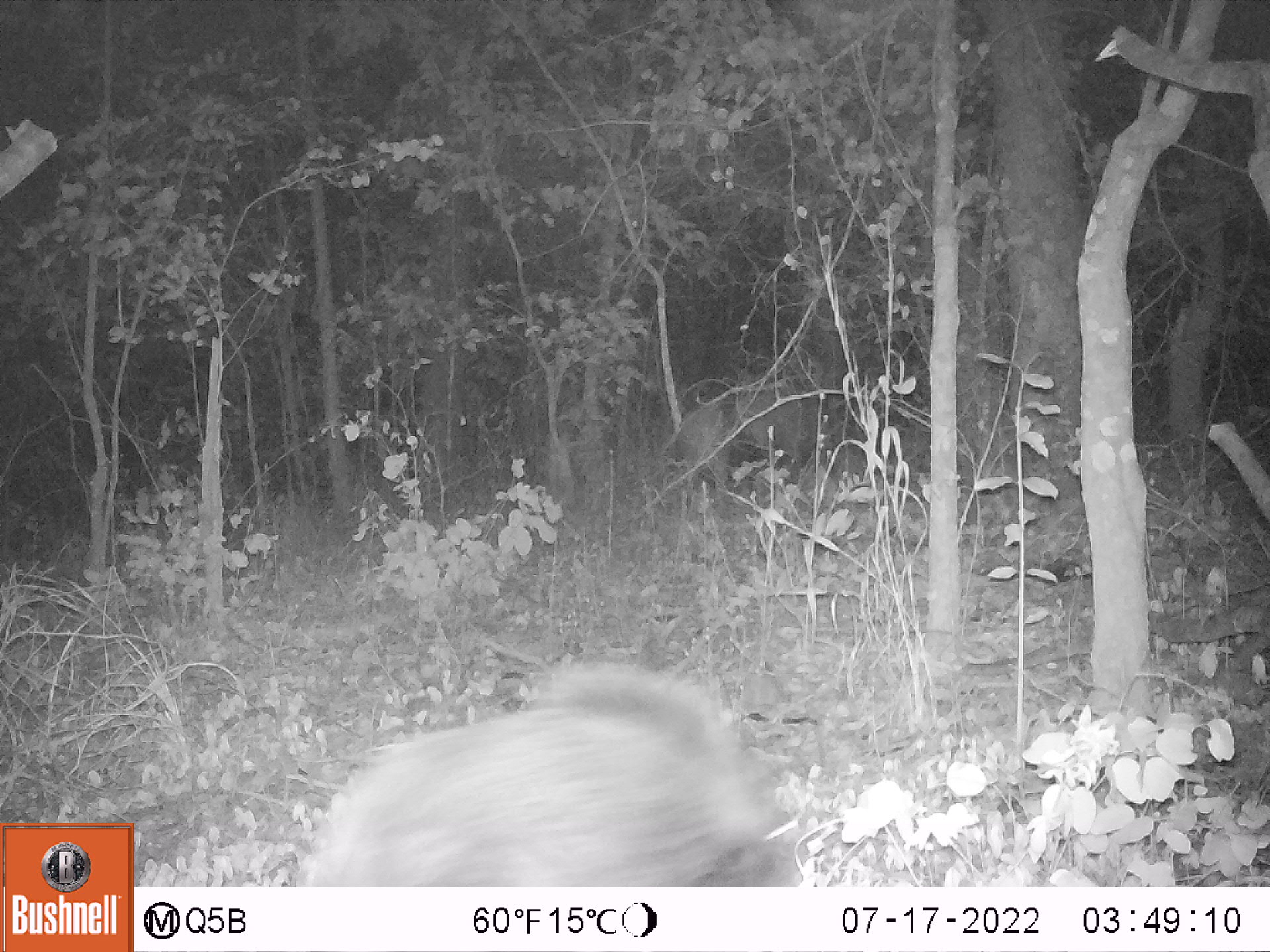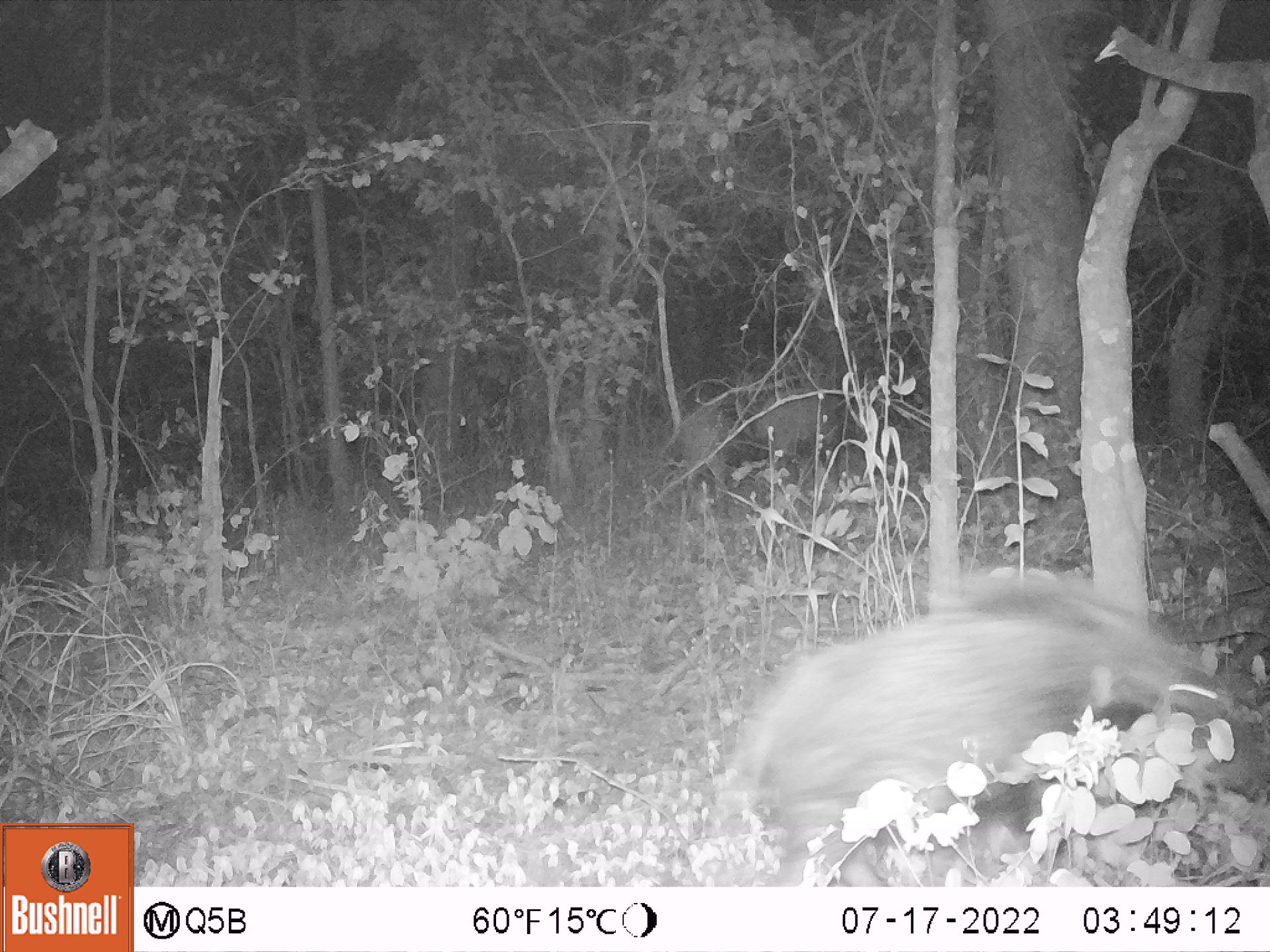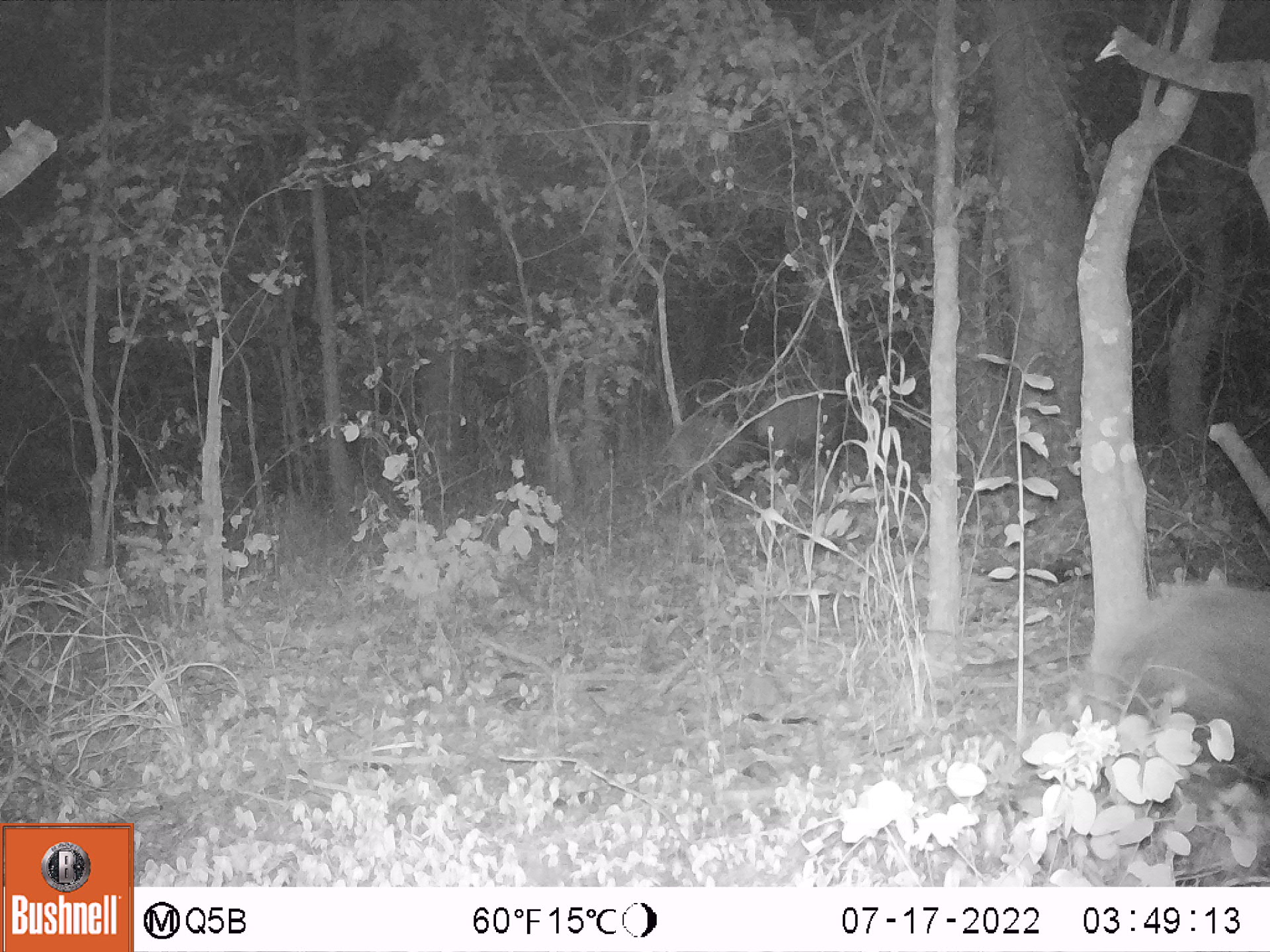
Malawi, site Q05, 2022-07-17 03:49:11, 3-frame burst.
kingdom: Animalia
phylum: Chordata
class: Mammalia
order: Artiodactyla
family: Suidae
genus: Potamochoerus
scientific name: Potamochoerus larvatus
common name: bushpig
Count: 2.